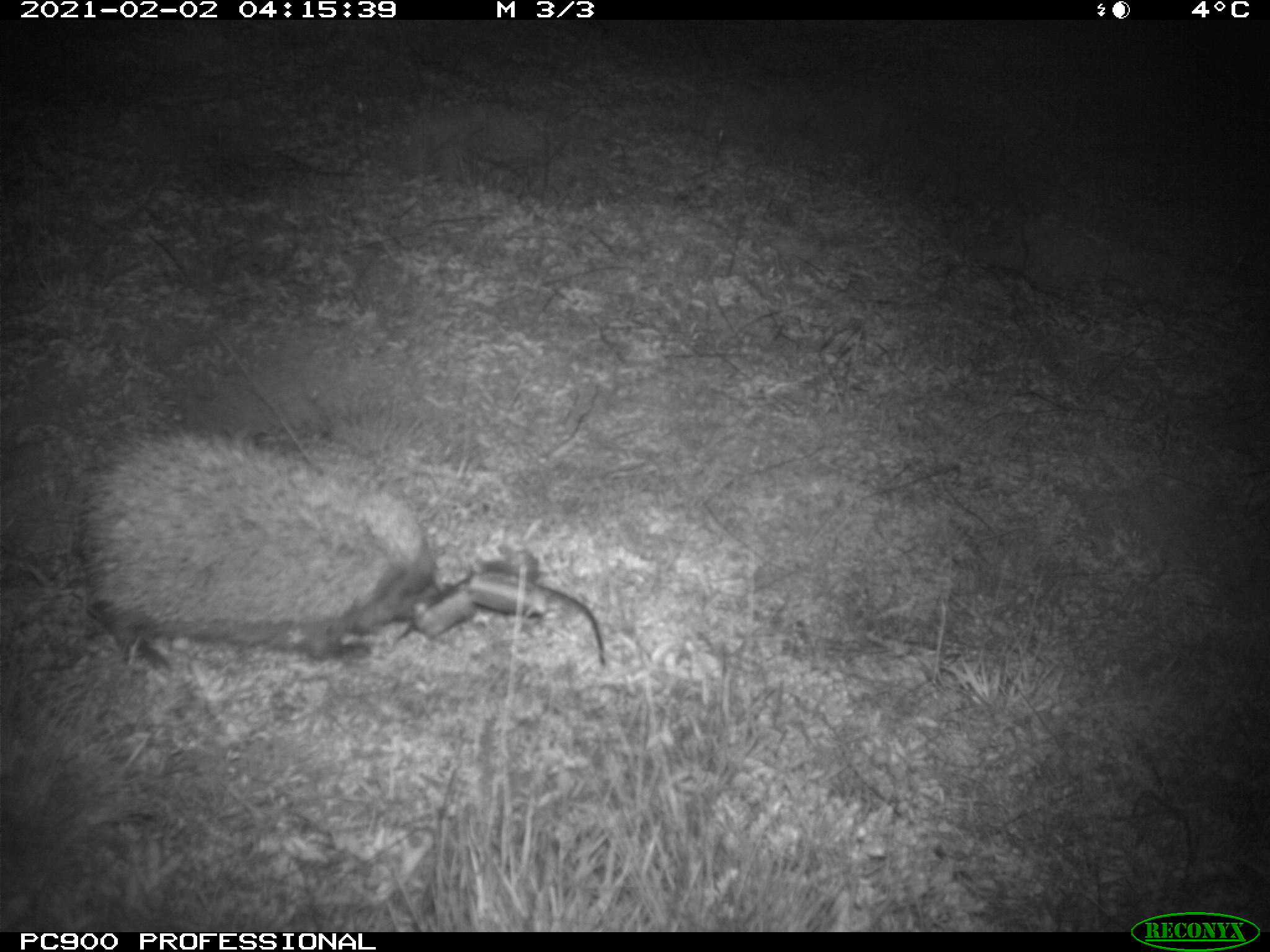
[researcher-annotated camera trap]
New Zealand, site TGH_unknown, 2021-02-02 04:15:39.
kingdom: Animalia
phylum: Chordata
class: Mammalia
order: Eulipotyphla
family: Erinaceidae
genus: Erinaceus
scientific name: Erinaceus europaeus europaeus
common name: european hedgehog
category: hedgehog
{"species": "hedgehog (european hedgehog) (Erinaceus europaeus europaeus)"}